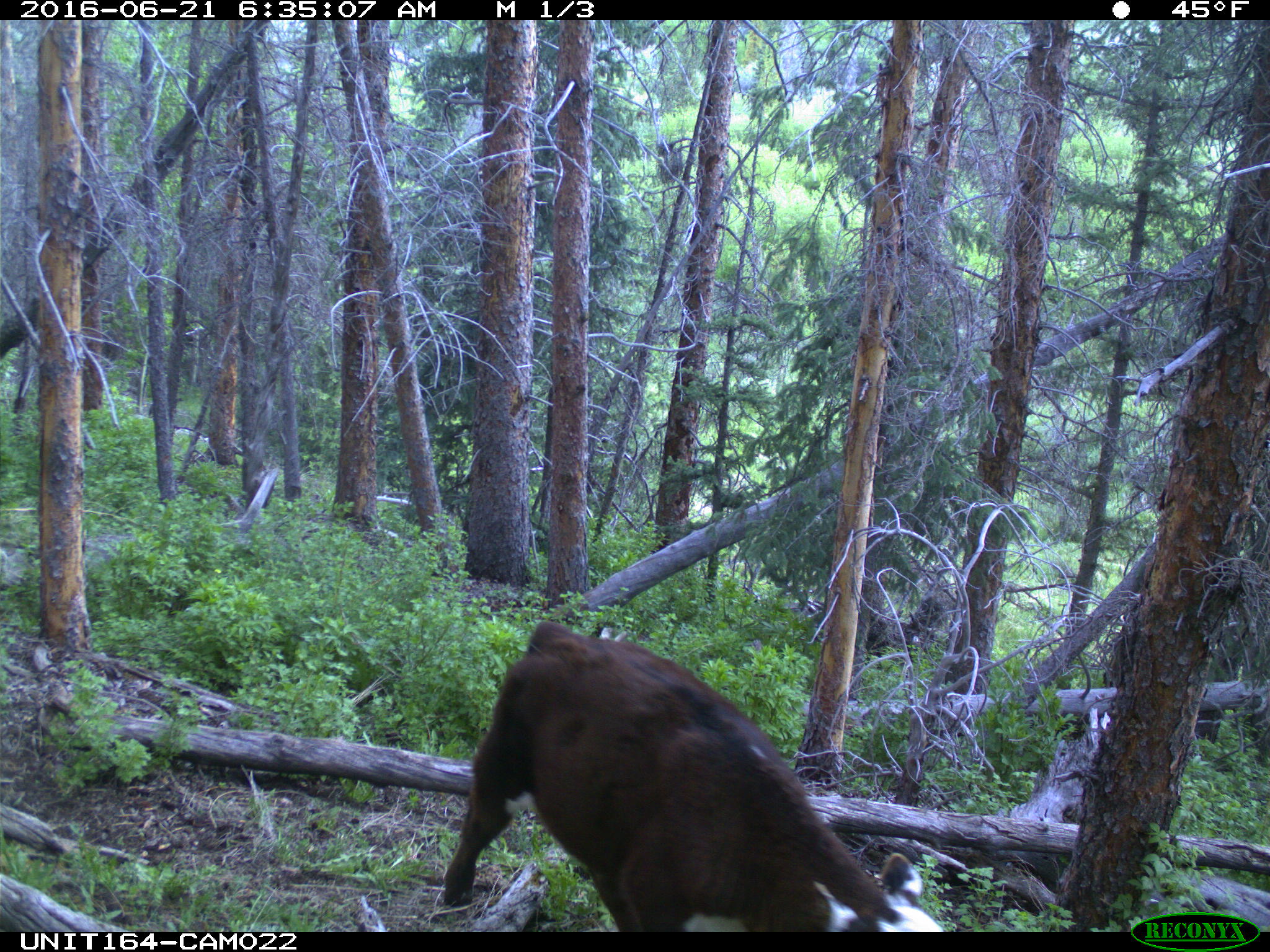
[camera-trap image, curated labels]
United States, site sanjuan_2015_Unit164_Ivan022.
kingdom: Animalia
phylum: Chordata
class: Mammalia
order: Artiodactyla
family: Bovidae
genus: Bos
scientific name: Bos taurus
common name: domestic cow